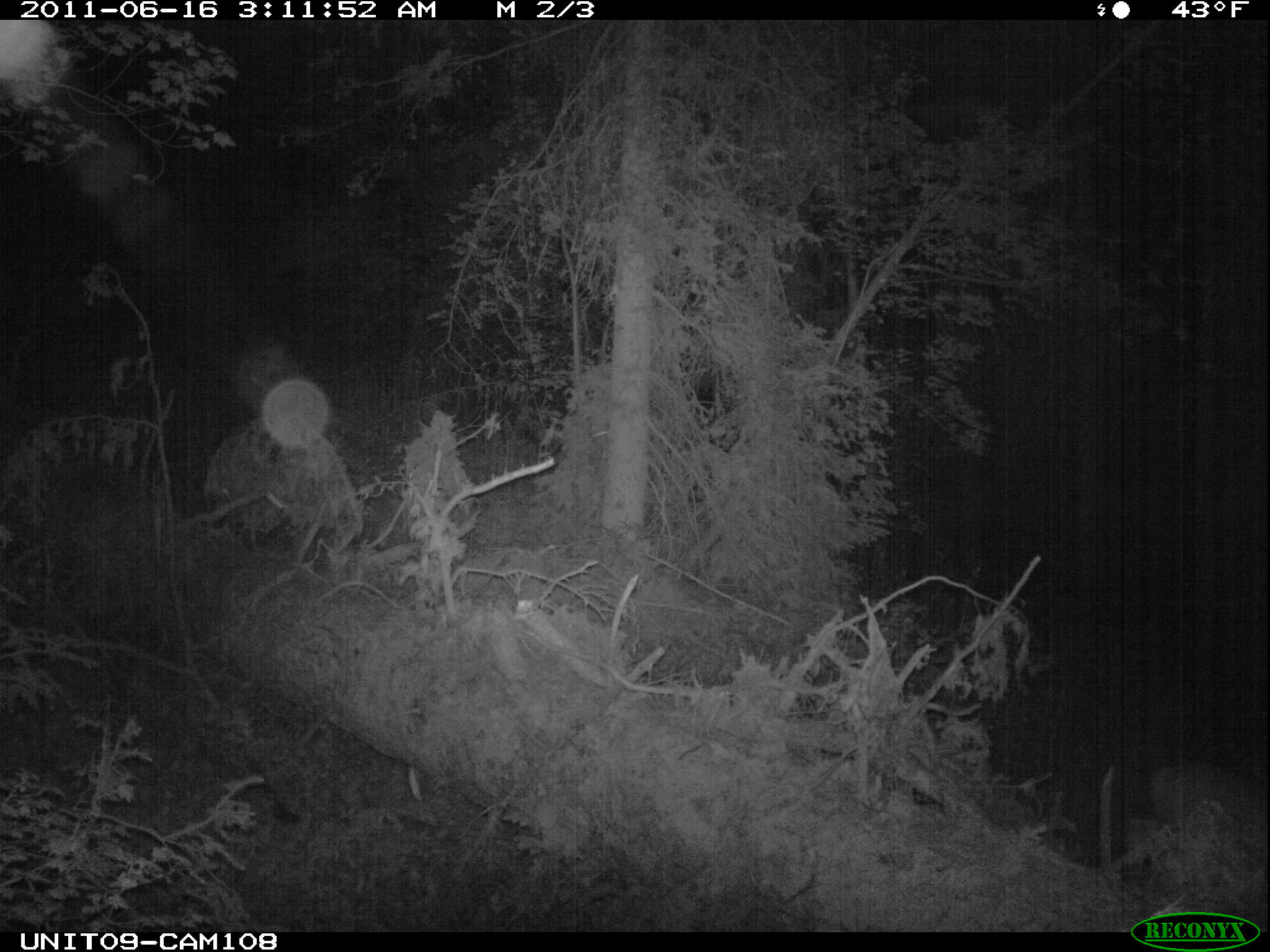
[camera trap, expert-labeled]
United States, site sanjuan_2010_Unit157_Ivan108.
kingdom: Animalia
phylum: Chordata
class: Mammalia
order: Artiodactyla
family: Cervidae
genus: Odocoileus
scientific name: Odocoileus hemionus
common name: mule deer